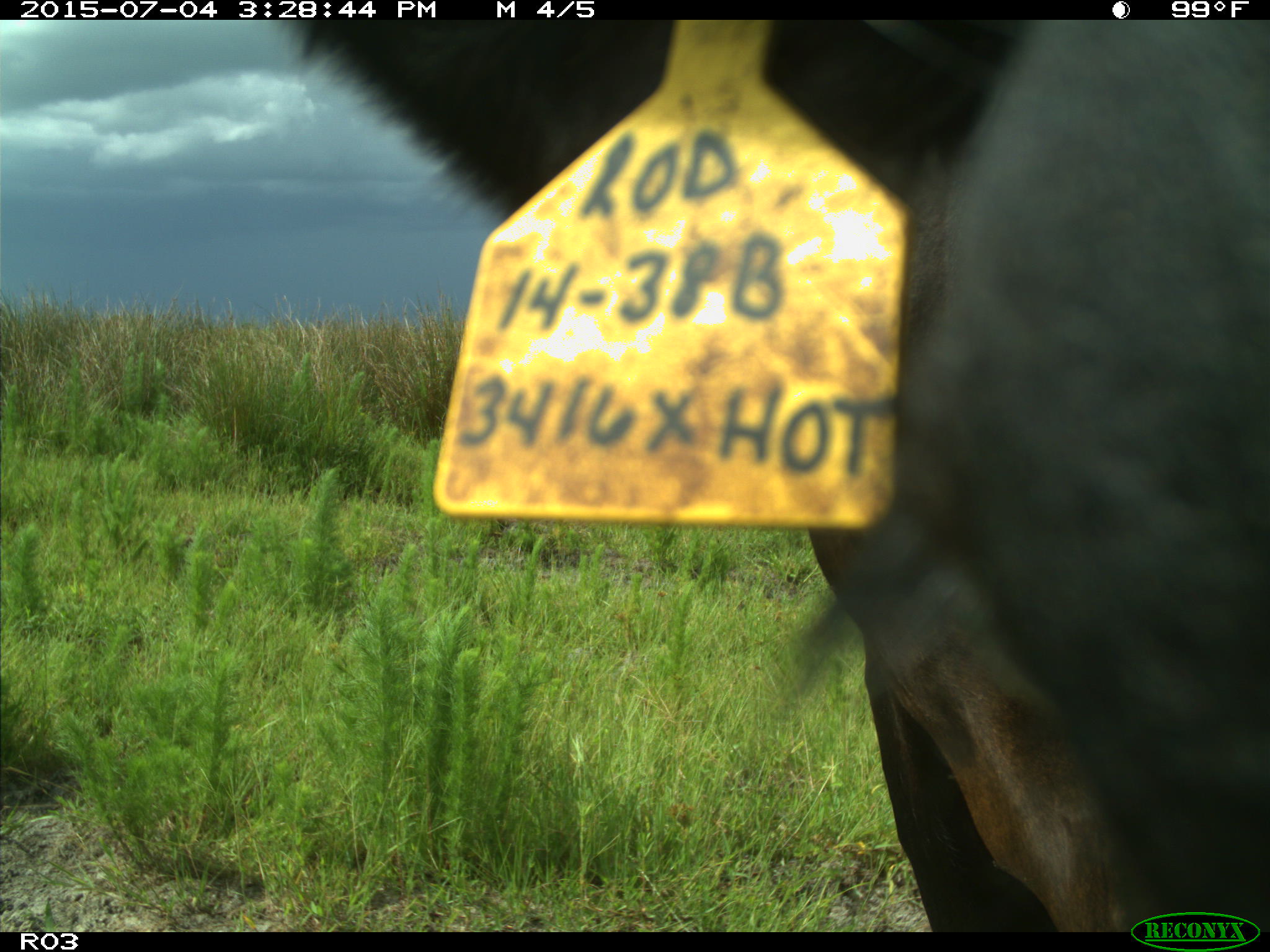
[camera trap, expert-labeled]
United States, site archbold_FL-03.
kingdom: Animalia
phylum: Chordata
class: Mammalia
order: Artiodactyla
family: Bovidae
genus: Bos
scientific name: Bos taurus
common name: domestic cow